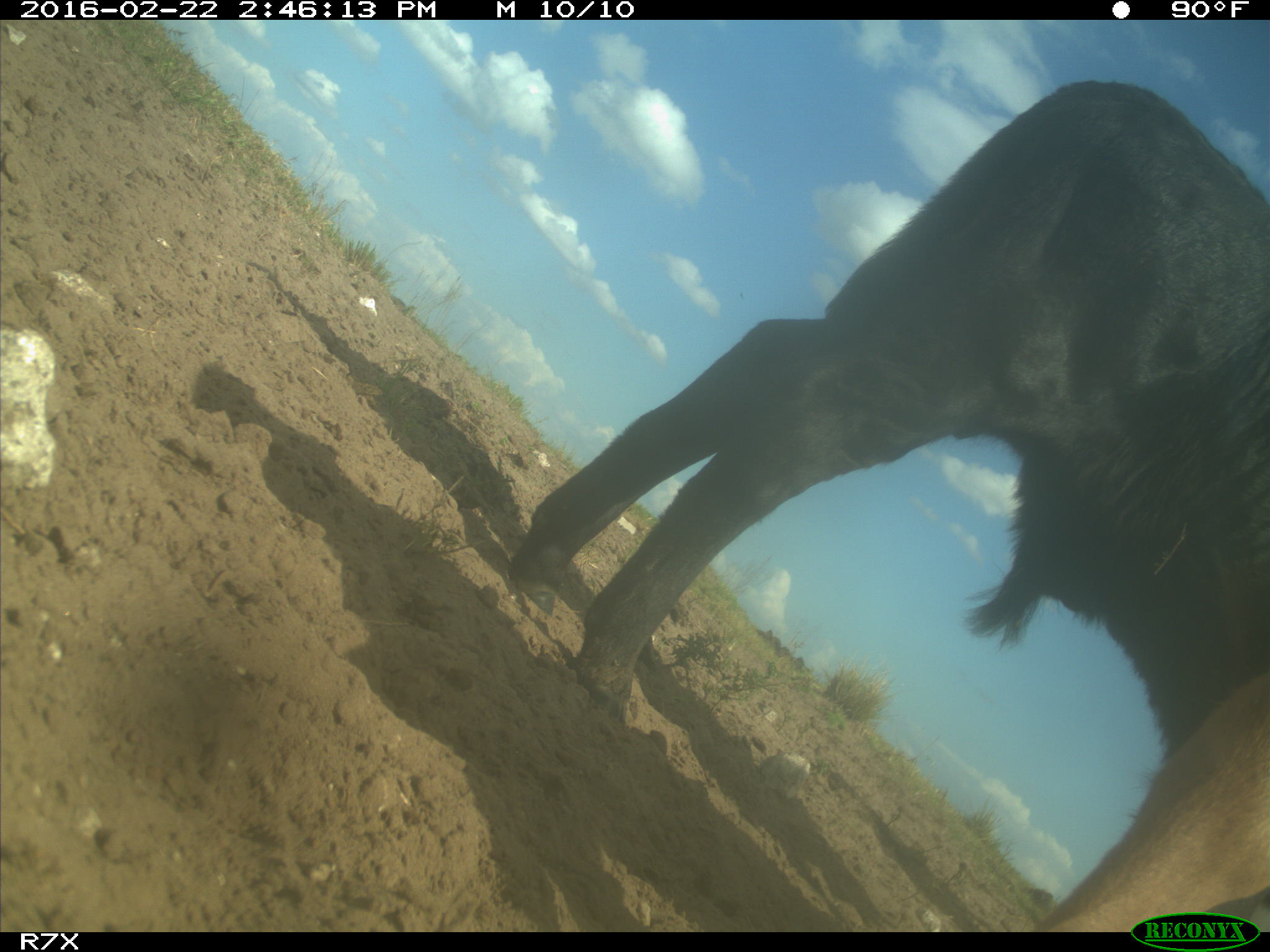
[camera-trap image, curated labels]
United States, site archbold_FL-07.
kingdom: Animalia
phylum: Chordata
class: Mammalia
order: Artiodactyla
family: Bovidae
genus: Bos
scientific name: Bos taurus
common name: domestic cow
Bos taurus (domestic cow).